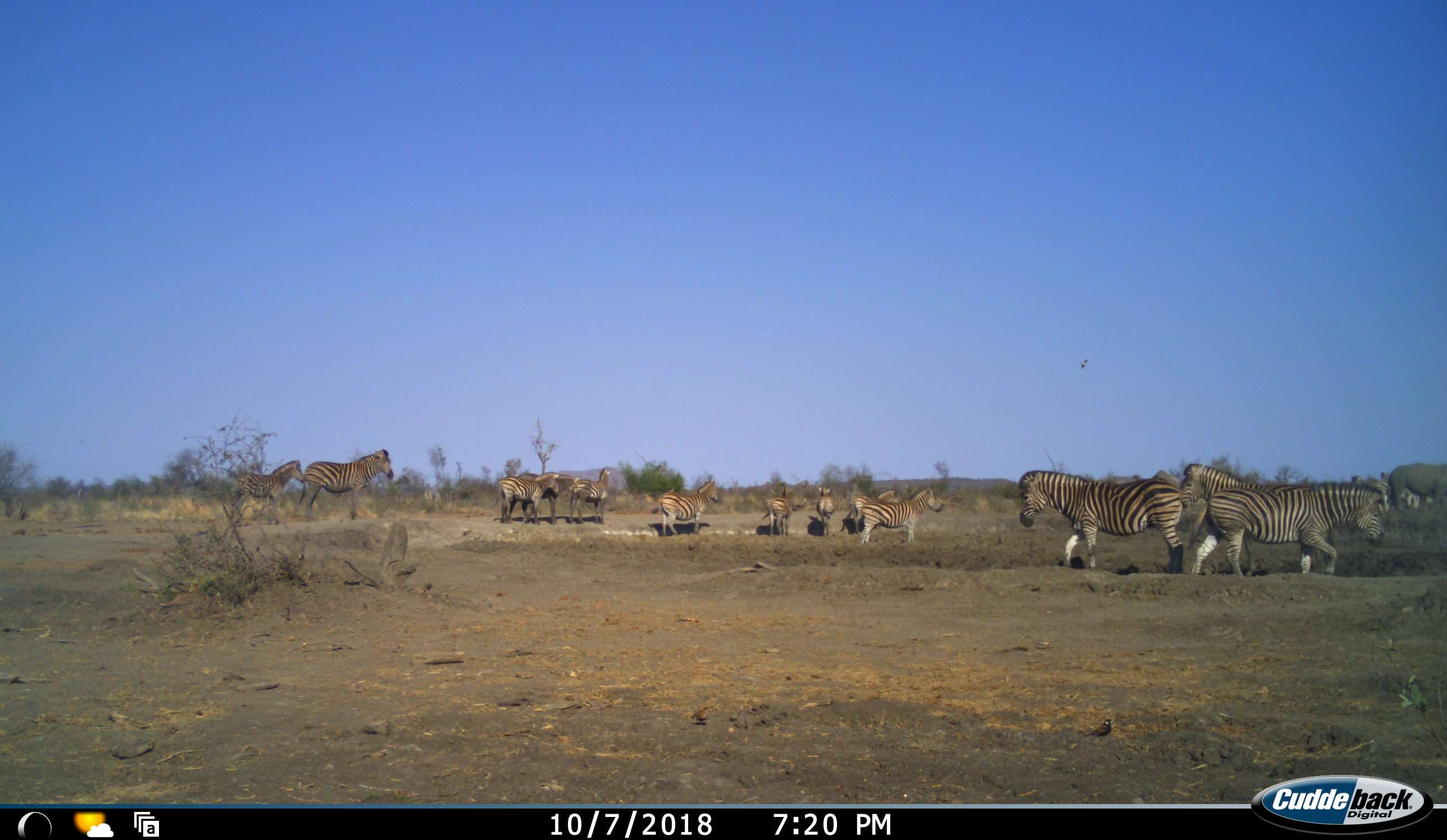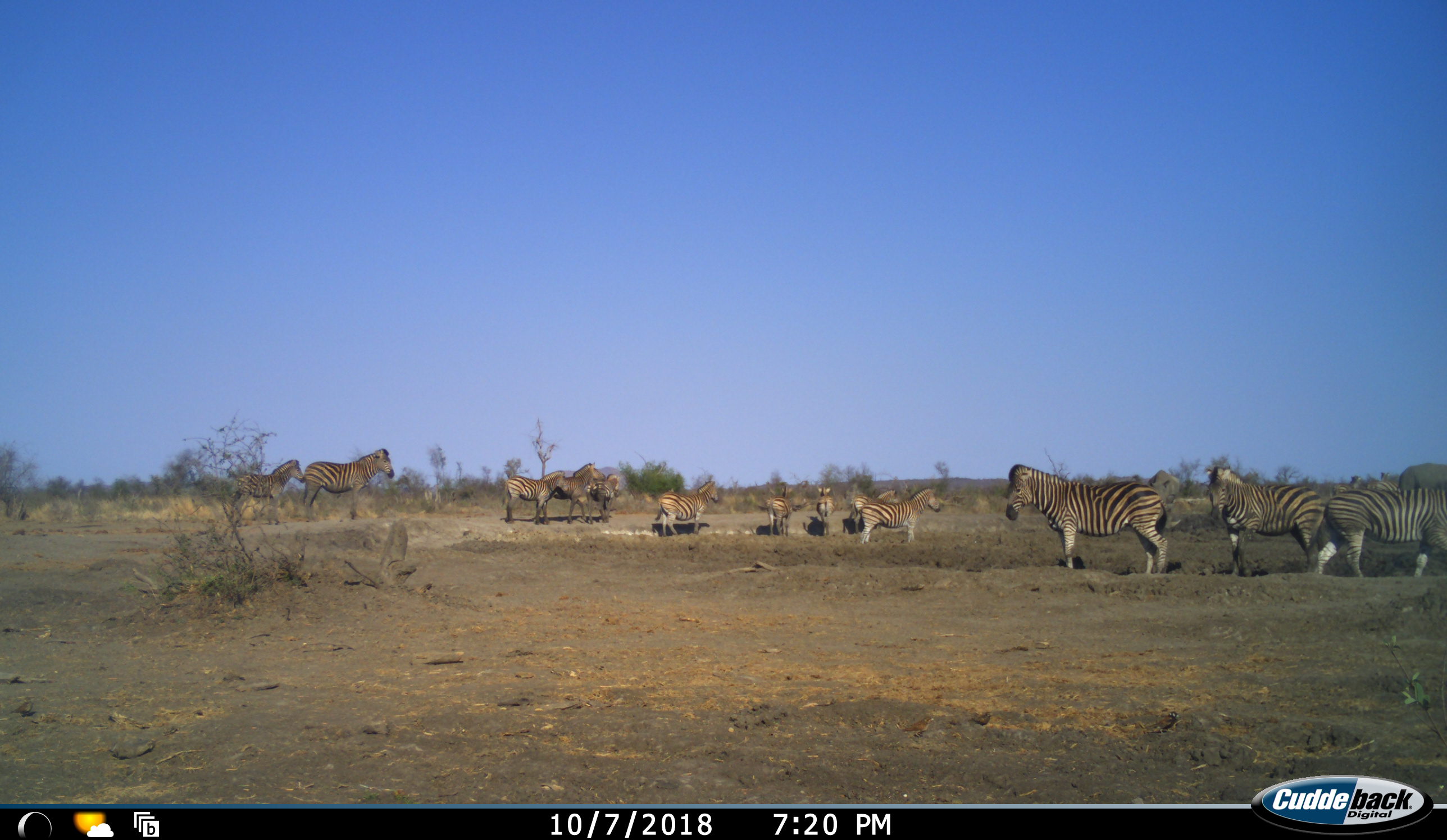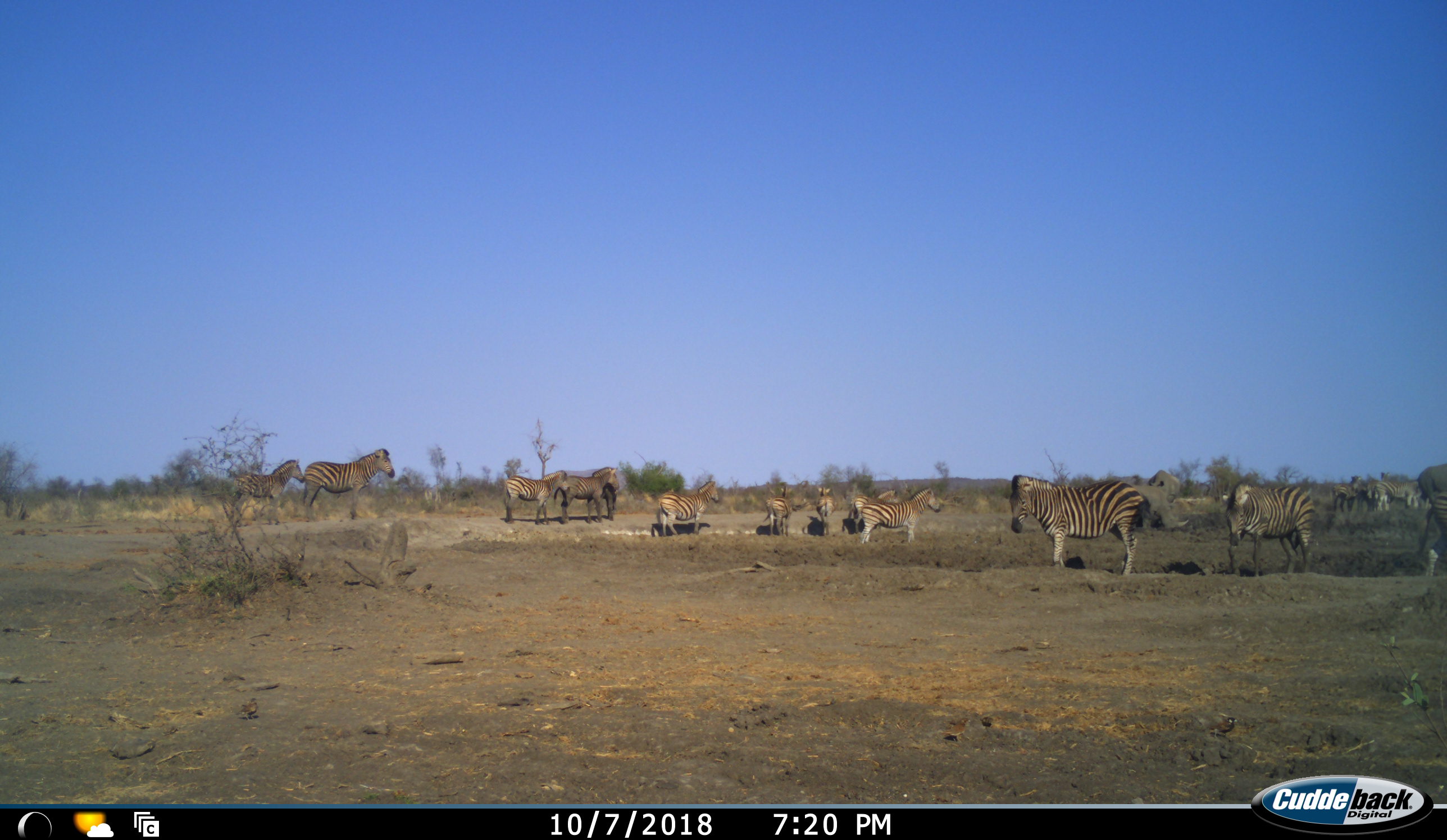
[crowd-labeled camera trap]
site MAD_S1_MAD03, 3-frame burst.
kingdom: Animalia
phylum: Chordata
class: Mammalia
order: Proboscidea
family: Elephantidae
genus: Loxodonta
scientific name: Loxodonta africana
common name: african bush elephant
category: elephant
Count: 1.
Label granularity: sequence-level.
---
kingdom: Animalia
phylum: Chordata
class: Mammalia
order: Perissodactyla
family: Equidae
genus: Equus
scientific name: Equus quagga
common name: plains zebra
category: zebraplains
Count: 11-50.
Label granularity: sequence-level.